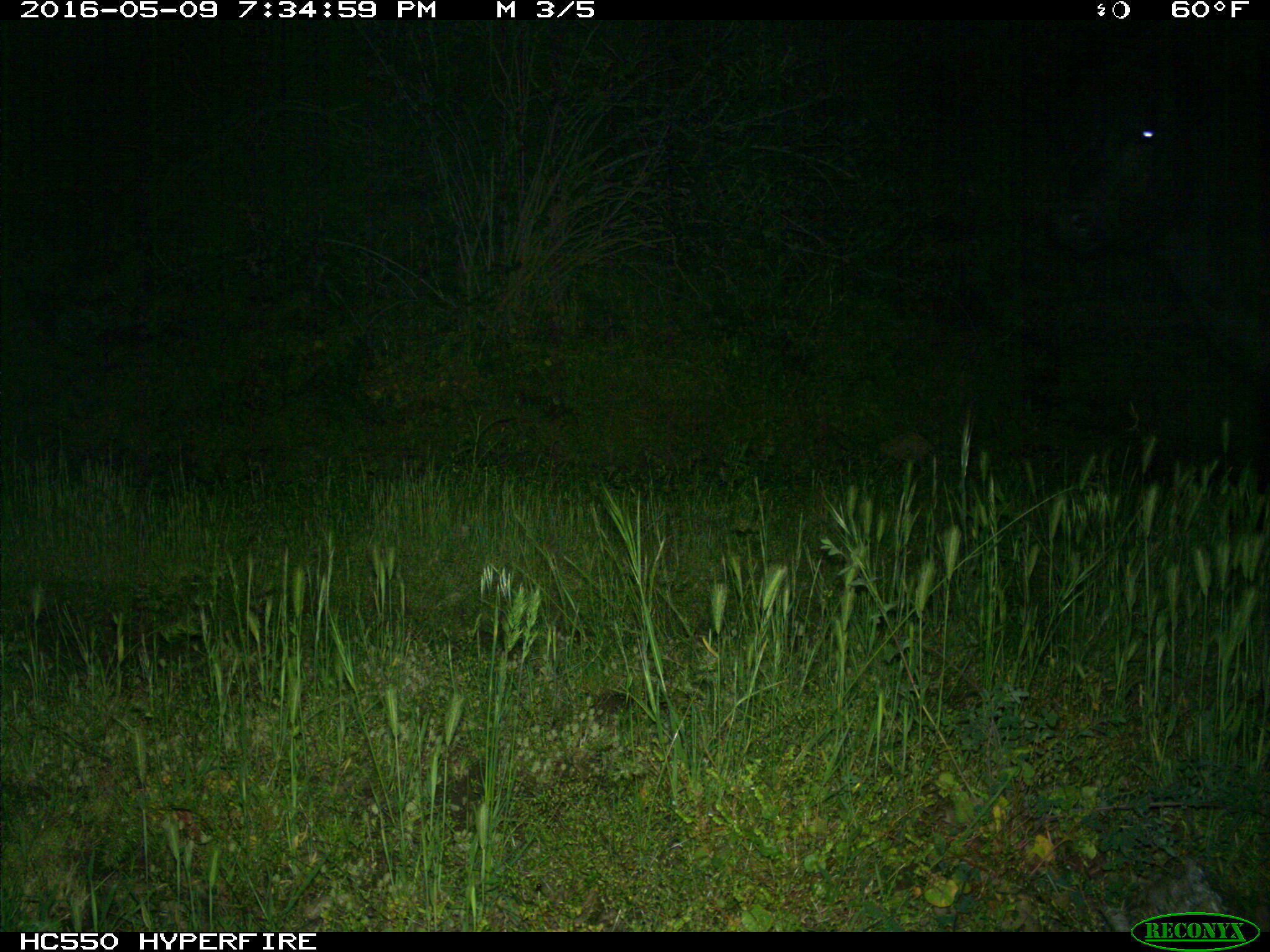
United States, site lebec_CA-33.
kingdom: Animalia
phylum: Chordata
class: Mammalia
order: Artiodactyla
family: Bovidae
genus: Bos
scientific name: Bos taurus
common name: domestic cow